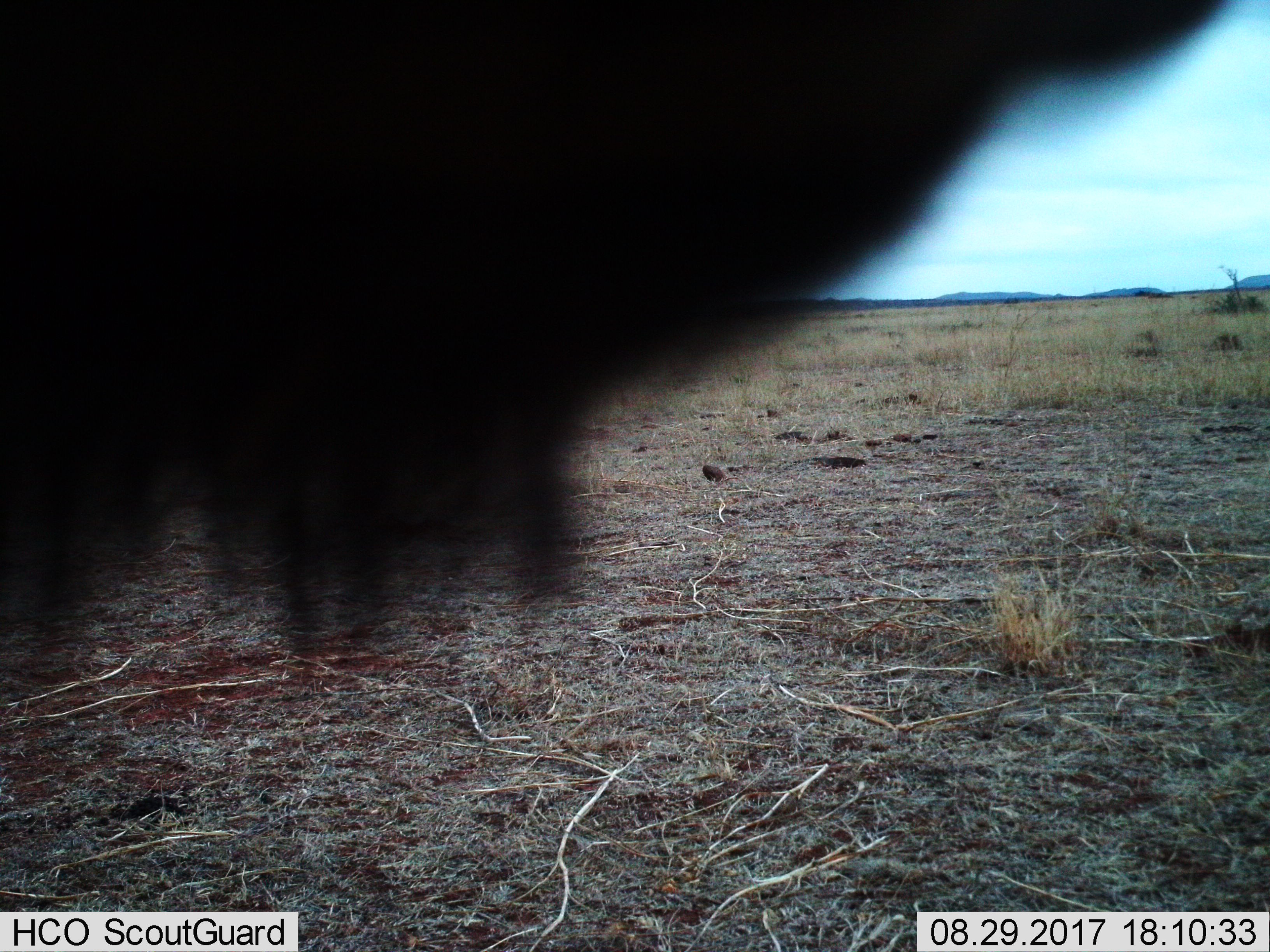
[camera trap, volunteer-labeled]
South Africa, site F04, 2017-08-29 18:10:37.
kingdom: Animalia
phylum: Chordata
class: Mammalia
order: Artiodactyla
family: Bovidae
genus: Connochaetes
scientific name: Connochaetes gnou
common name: black wildebeest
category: wildebeestblack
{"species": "wildebeestblack (black wildebeest) (Connochaetes gnou)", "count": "1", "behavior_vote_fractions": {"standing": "67%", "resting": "0%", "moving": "33%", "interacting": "0%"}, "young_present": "0%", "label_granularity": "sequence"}